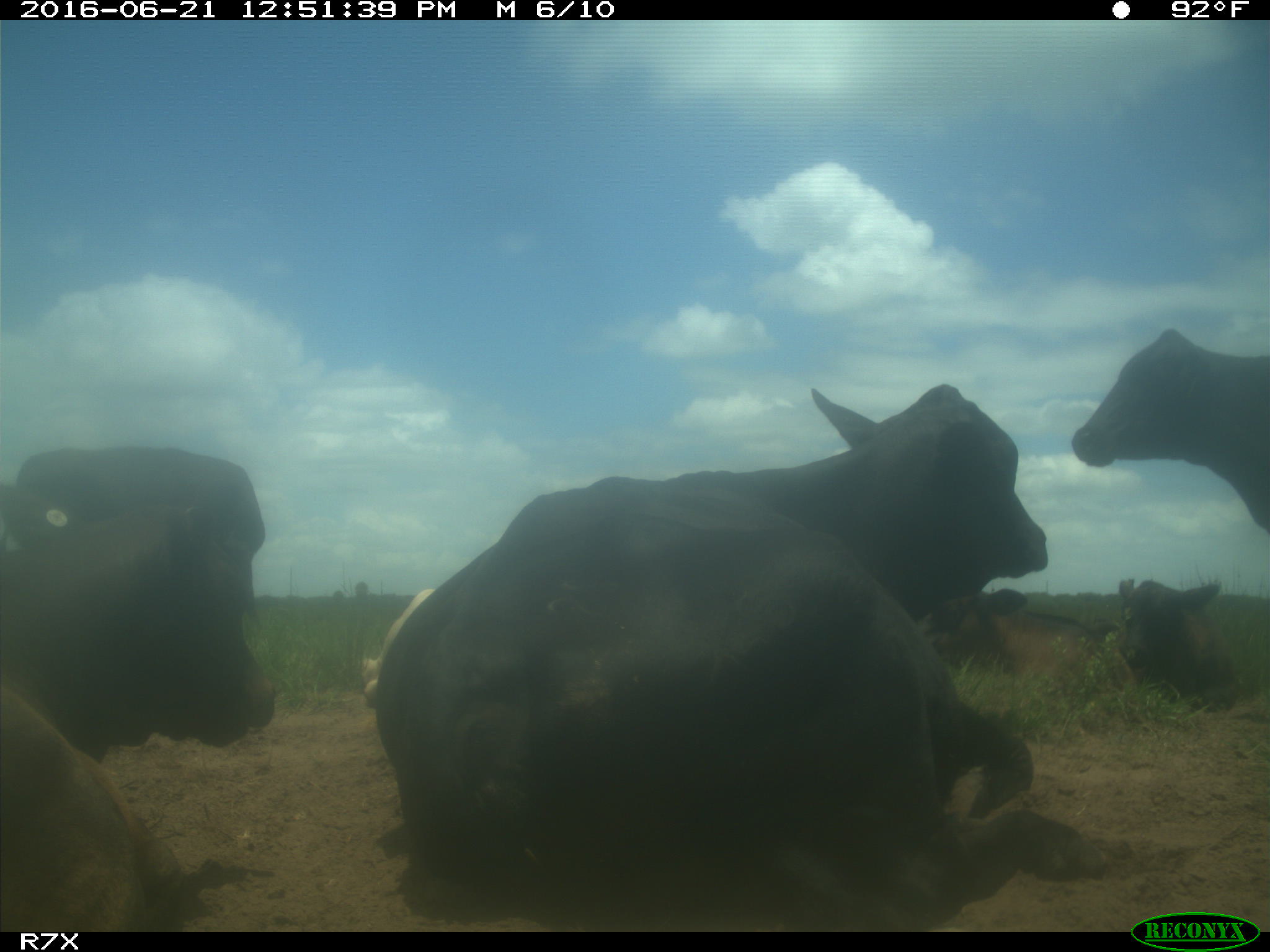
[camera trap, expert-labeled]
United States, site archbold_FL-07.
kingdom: Animalia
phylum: Chordata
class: Mammalia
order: Artiodactyla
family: Bovidae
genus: Bos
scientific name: Bos taurus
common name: domestic cow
Bos taurus (domestic cow).